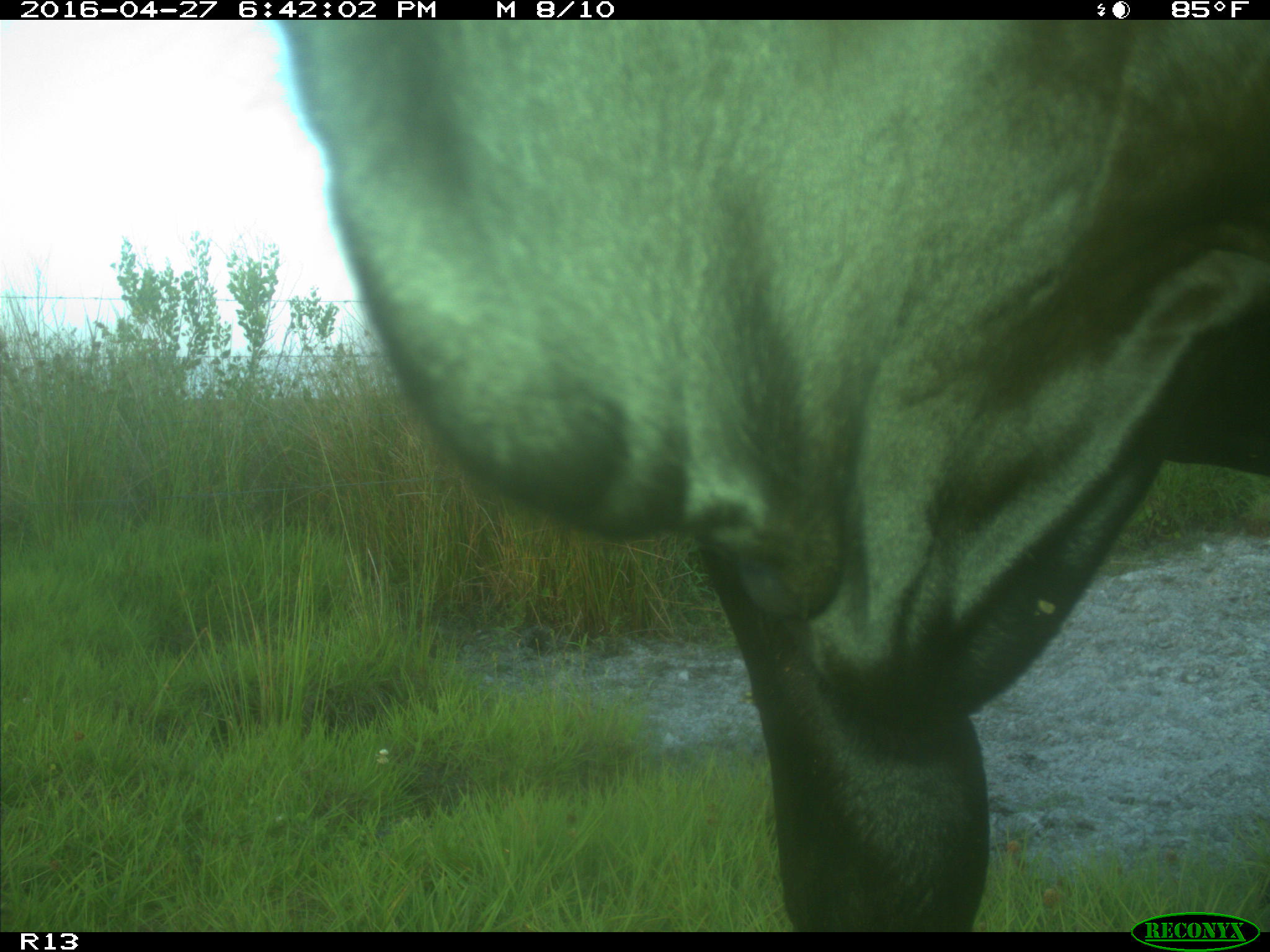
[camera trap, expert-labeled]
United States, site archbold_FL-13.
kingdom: Animalia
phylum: Chordata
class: Mammalia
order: Artiodactyla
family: Bovidae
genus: Bos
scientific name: Bos taurus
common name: domestic cow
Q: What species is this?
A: Bos taurus (domestic cow).